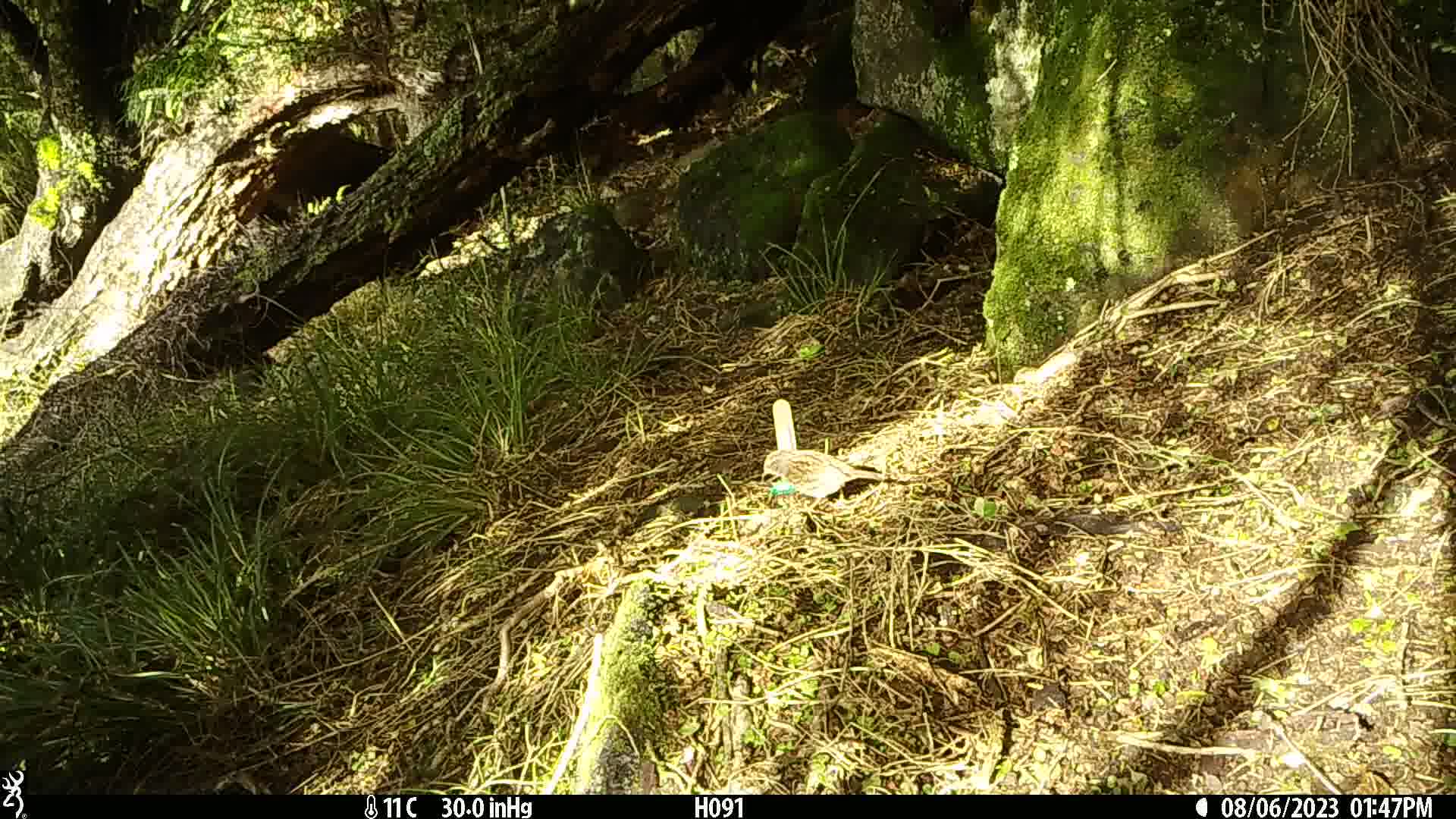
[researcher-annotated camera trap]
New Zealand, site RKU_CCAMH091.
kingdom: Animalia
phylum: Chordata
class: Aves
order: Passeriformes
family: Prunellidae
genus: Prunella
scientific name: Prunella modularis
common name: dunnock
Dunnock (Prunella modularis).